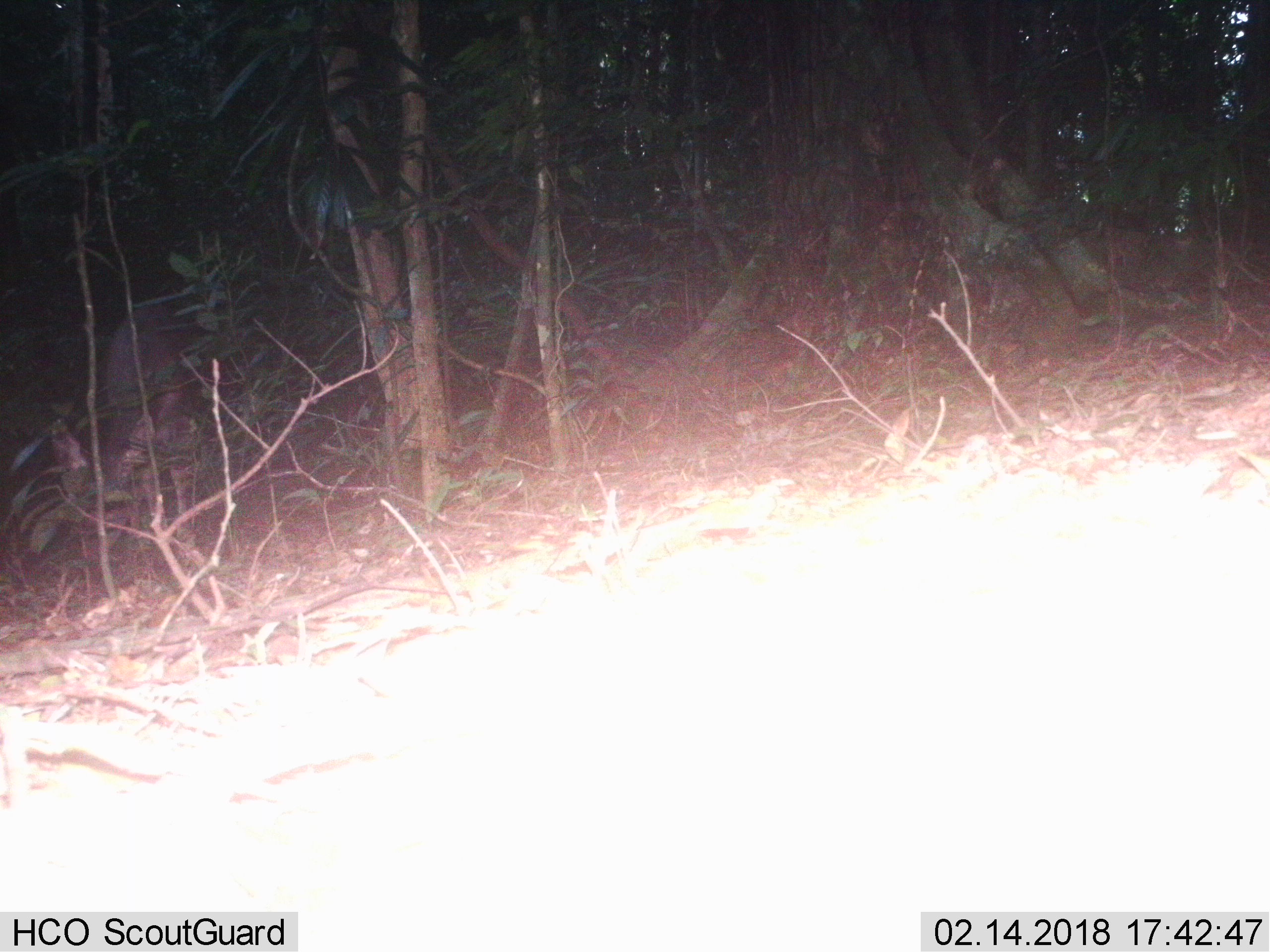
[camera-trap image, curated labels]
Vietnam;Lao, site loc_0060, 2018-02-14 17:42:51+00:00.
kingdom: Animalia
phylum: Chordata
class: Mammalia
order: Artiodactyla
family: Cervidae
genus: Rusa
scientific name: Rusa unicolor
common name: sambar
Sambar (Rusa unicolor). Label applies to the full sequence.